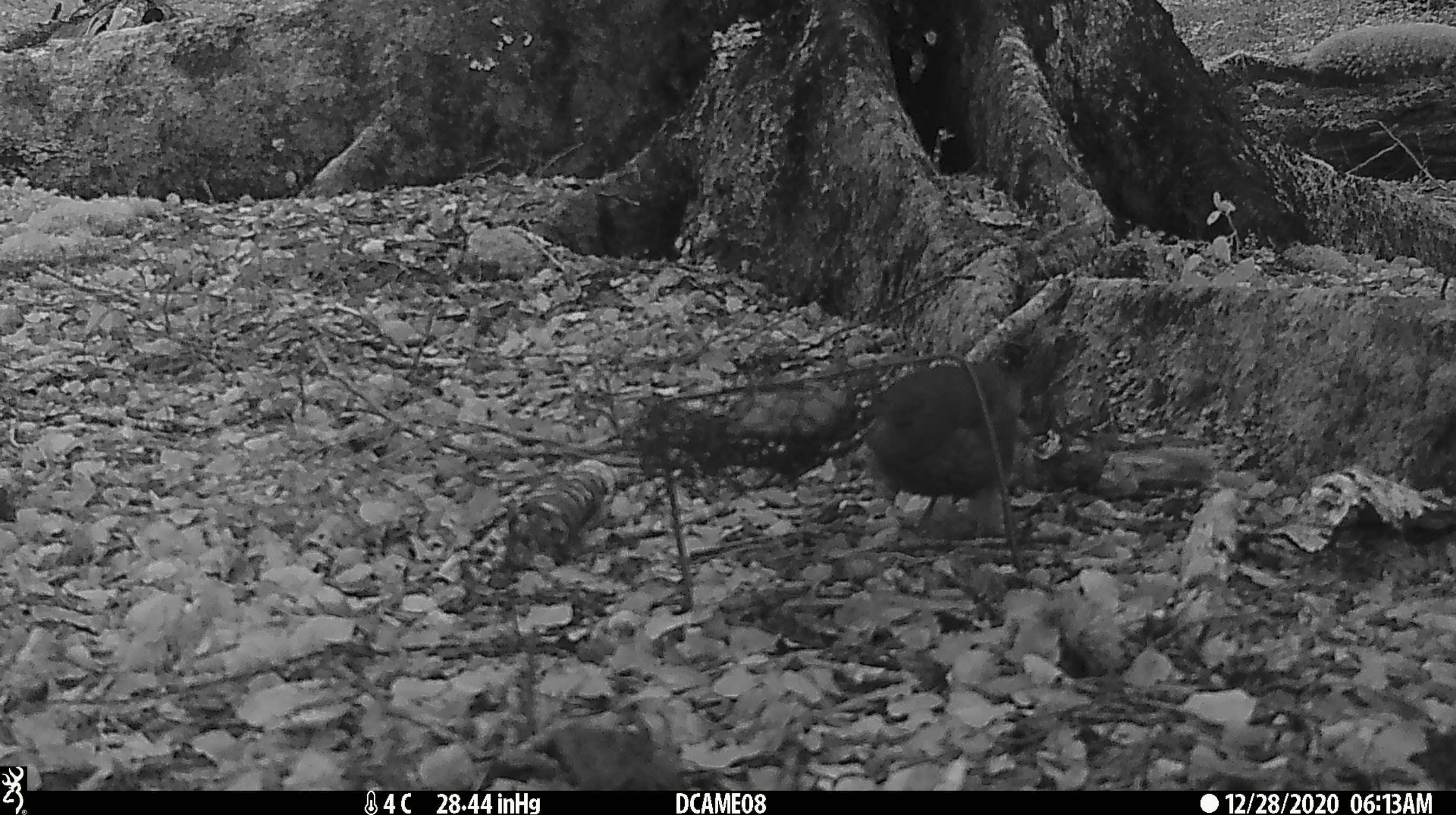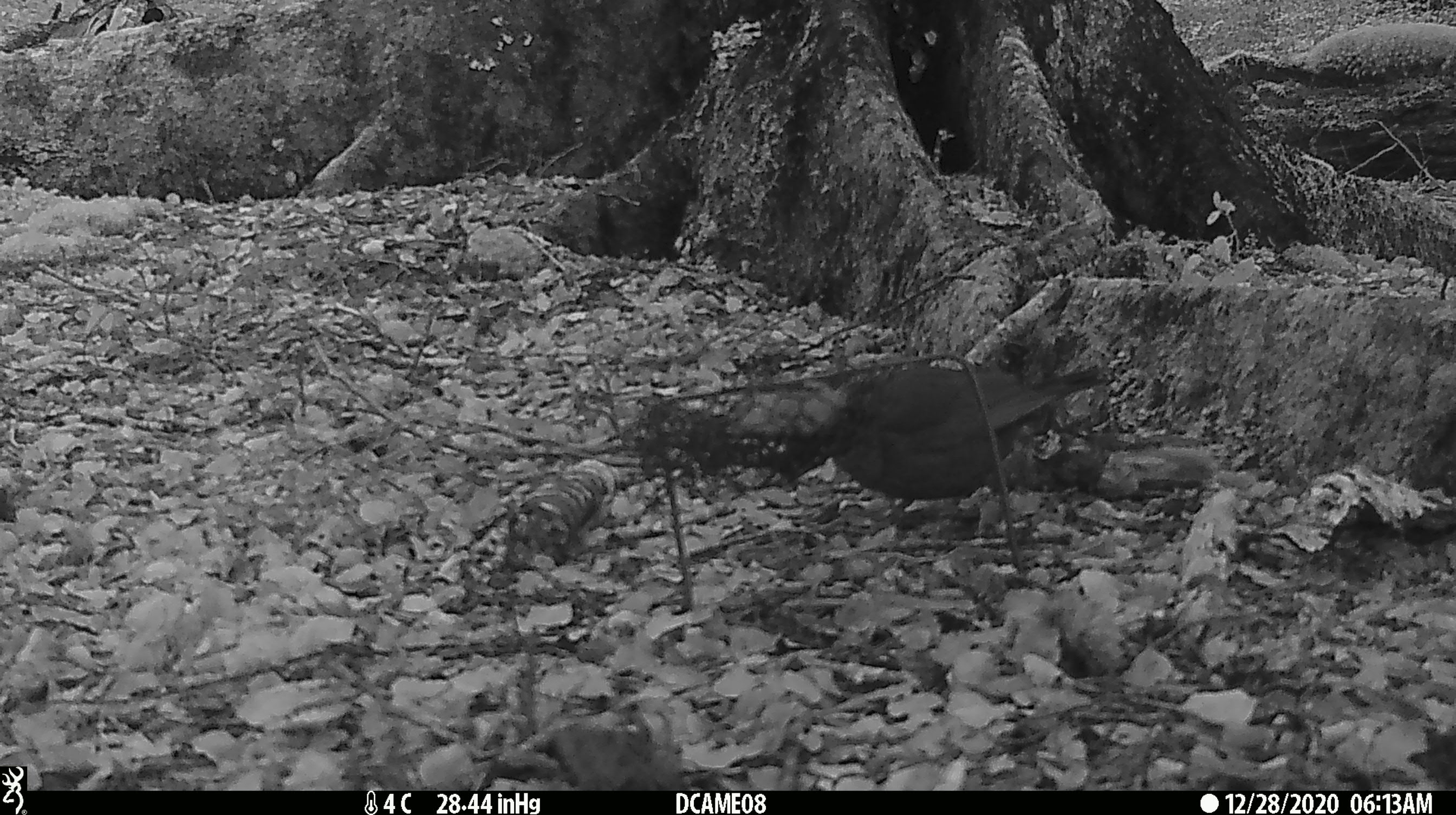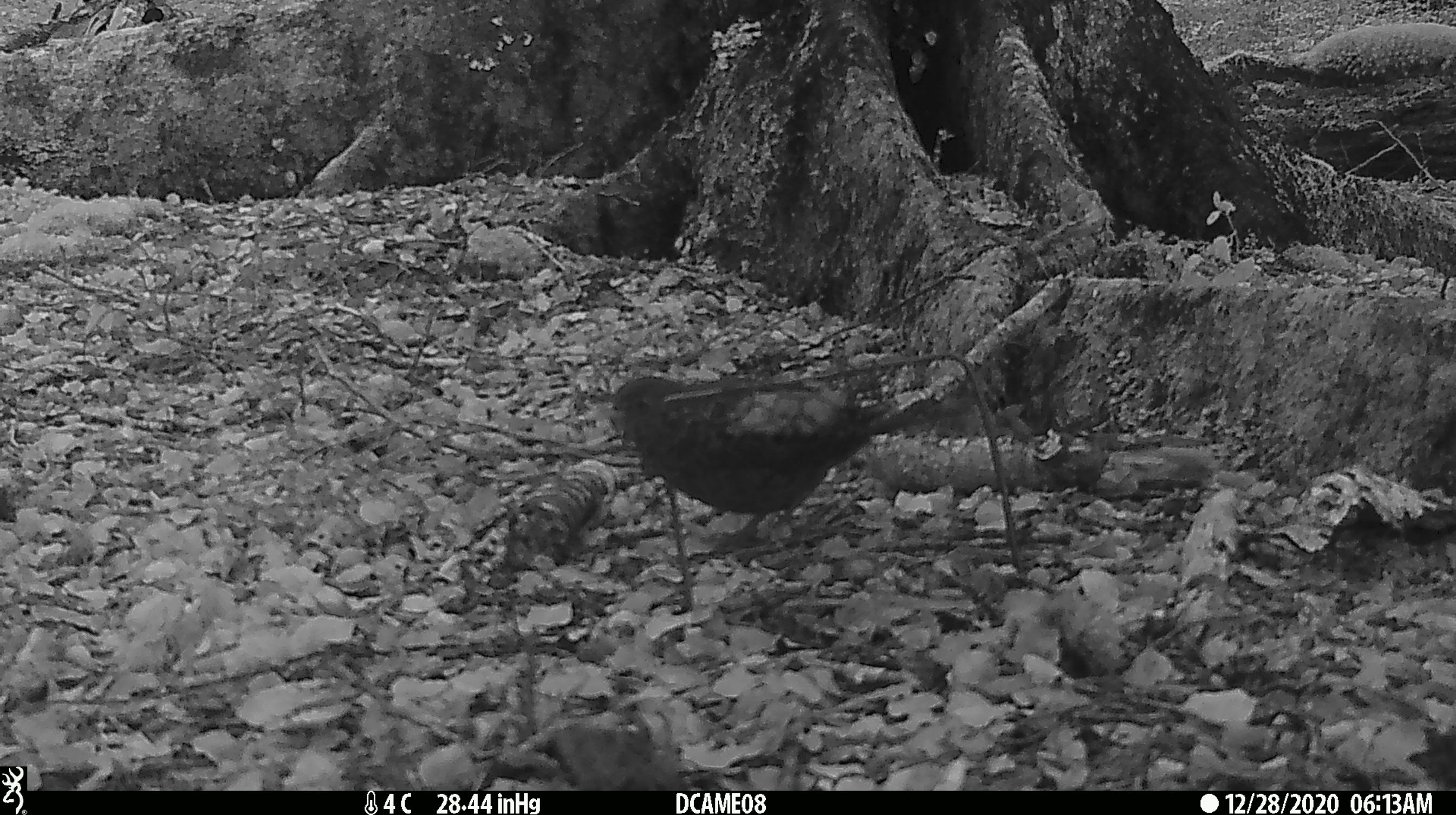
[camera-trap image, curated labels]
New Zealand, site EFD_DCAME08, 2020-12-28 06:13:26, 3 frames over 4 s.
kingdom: Animalia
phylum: Chordata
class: Aves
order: Passeriformes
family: Turdidae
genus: Turdus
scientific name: Turdus merula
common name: eurasian blackbird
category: blackbird